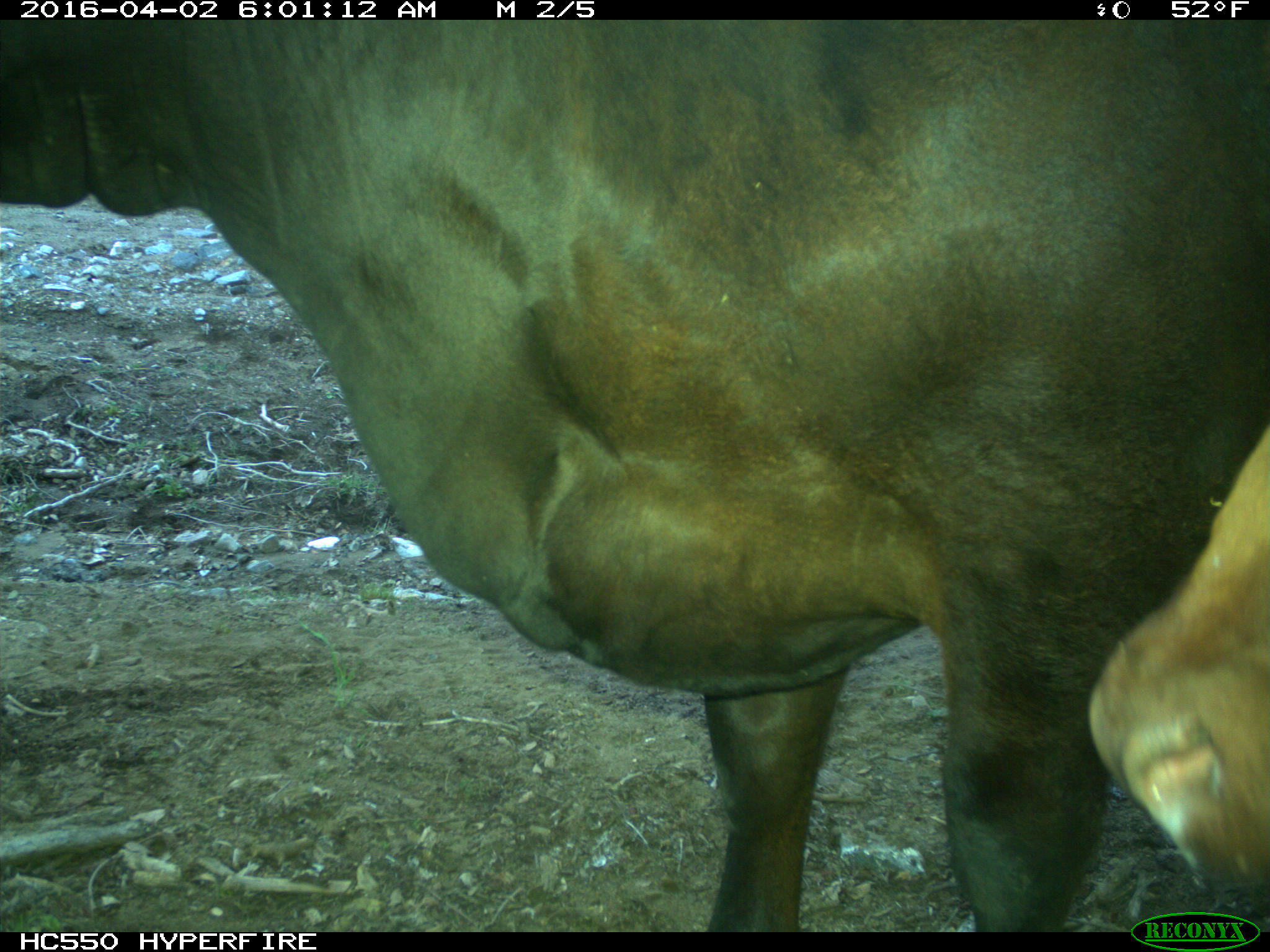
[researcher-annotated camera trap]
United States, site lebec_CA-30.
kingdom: Animalia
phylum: Chordata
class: Mammalia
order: Artiodactyla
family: Bovidae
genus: Bos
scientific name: Bos taurus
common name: domestic cow